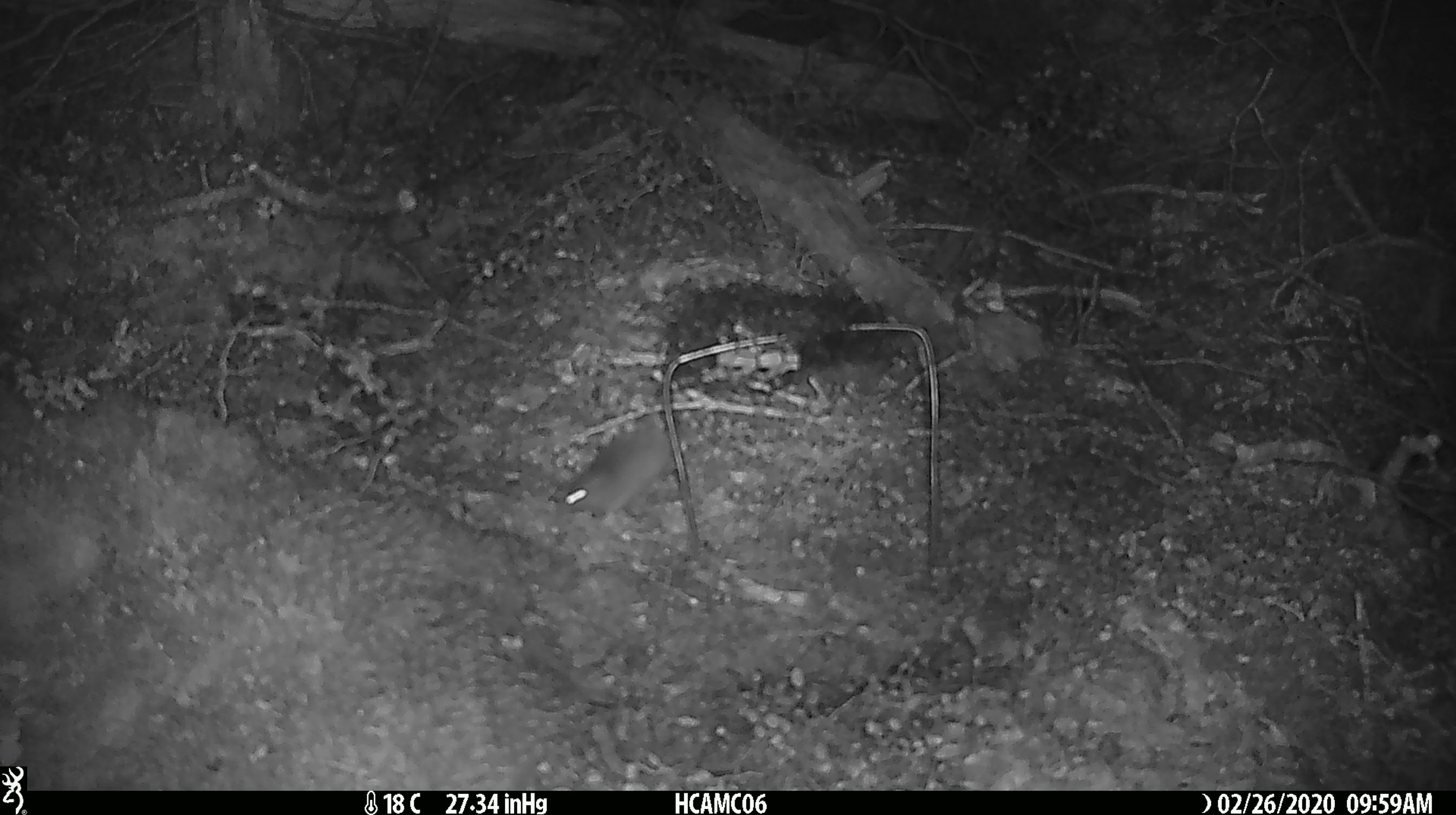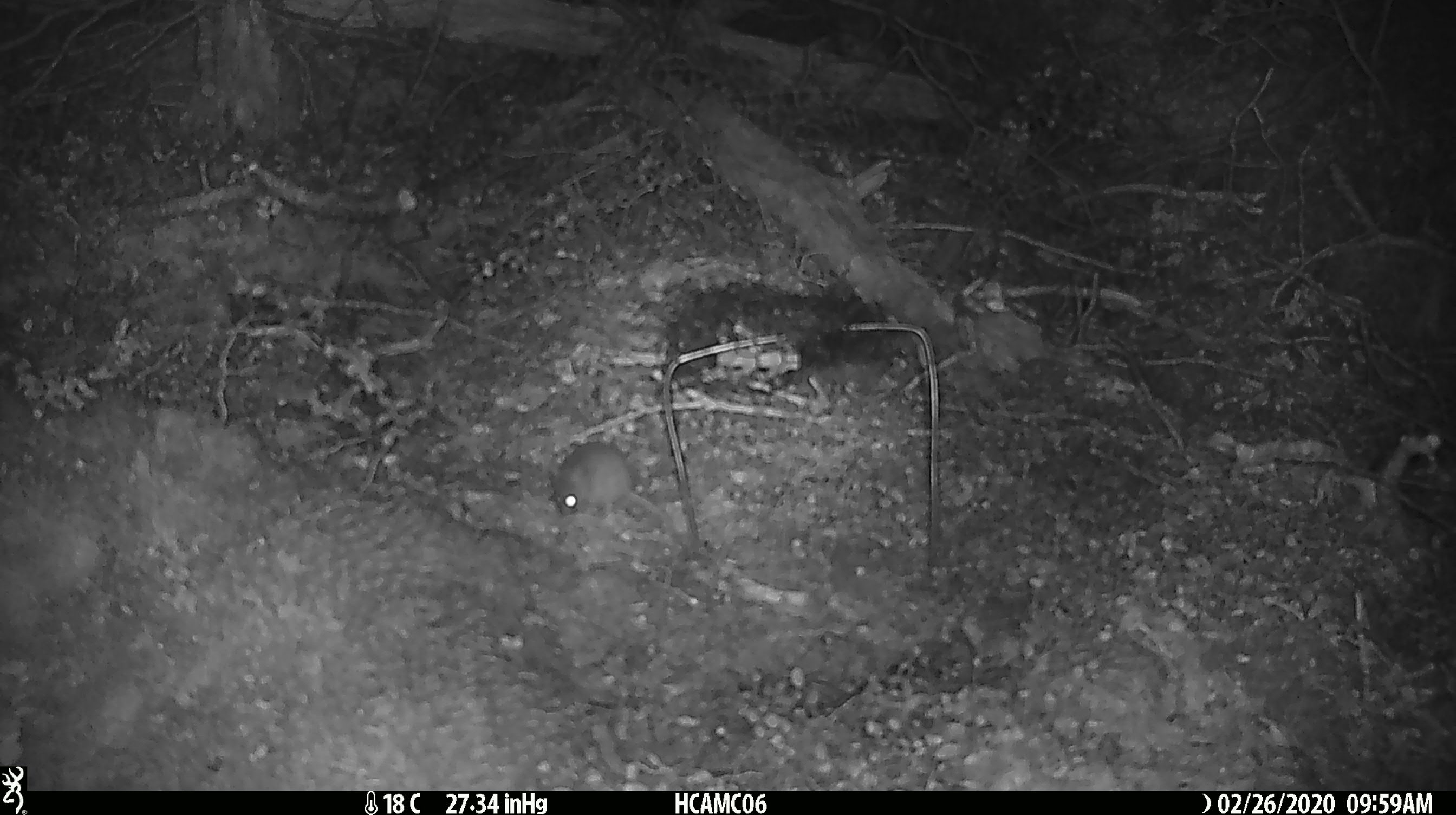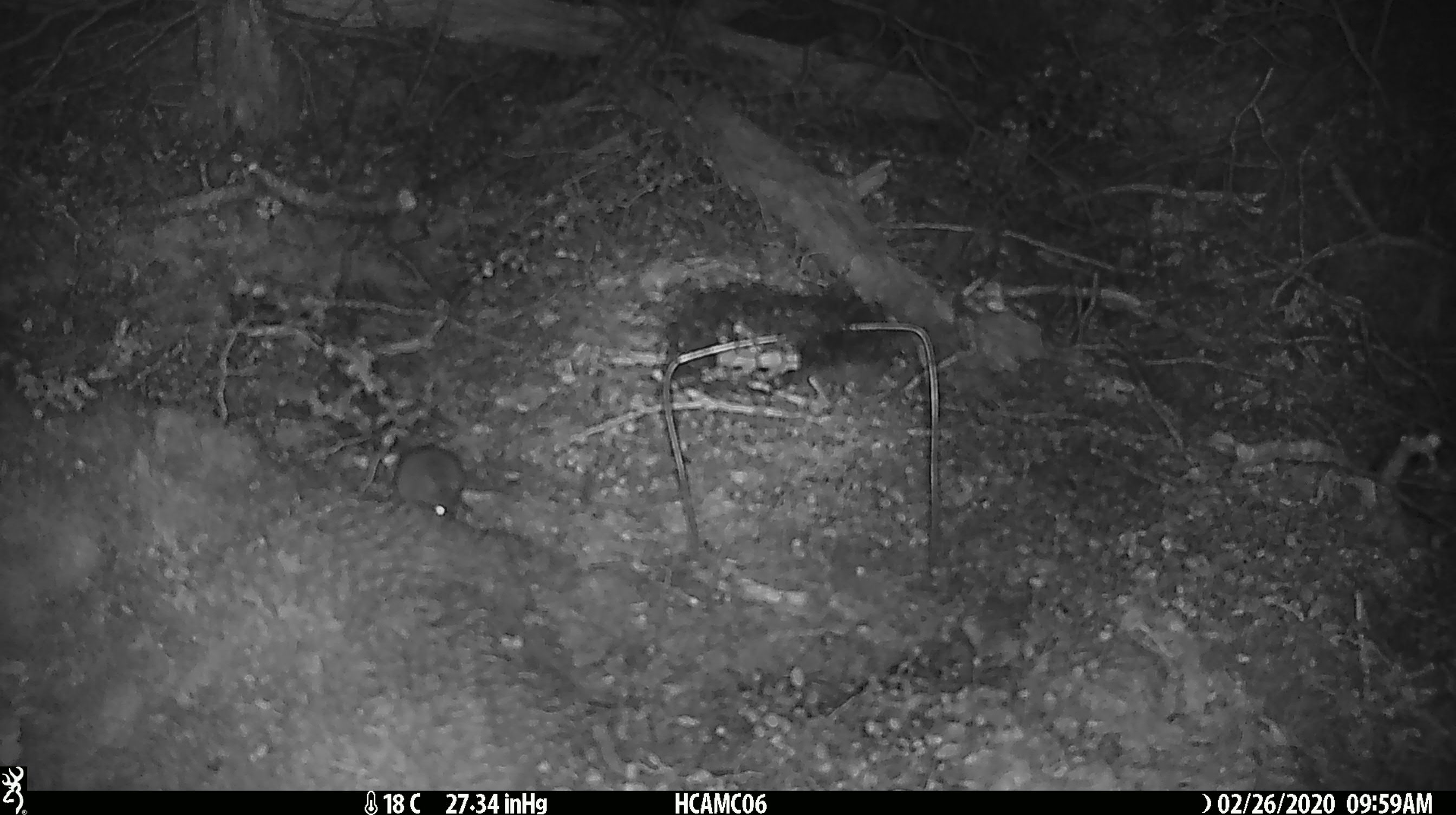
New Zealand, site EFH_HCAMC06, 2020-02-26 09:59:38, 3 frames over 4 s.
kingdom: Animalia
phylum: Chordata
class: Mammalia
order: Rodentia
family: Muridae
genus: Mus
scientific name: Mus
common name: mouse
Mouse (Mus).